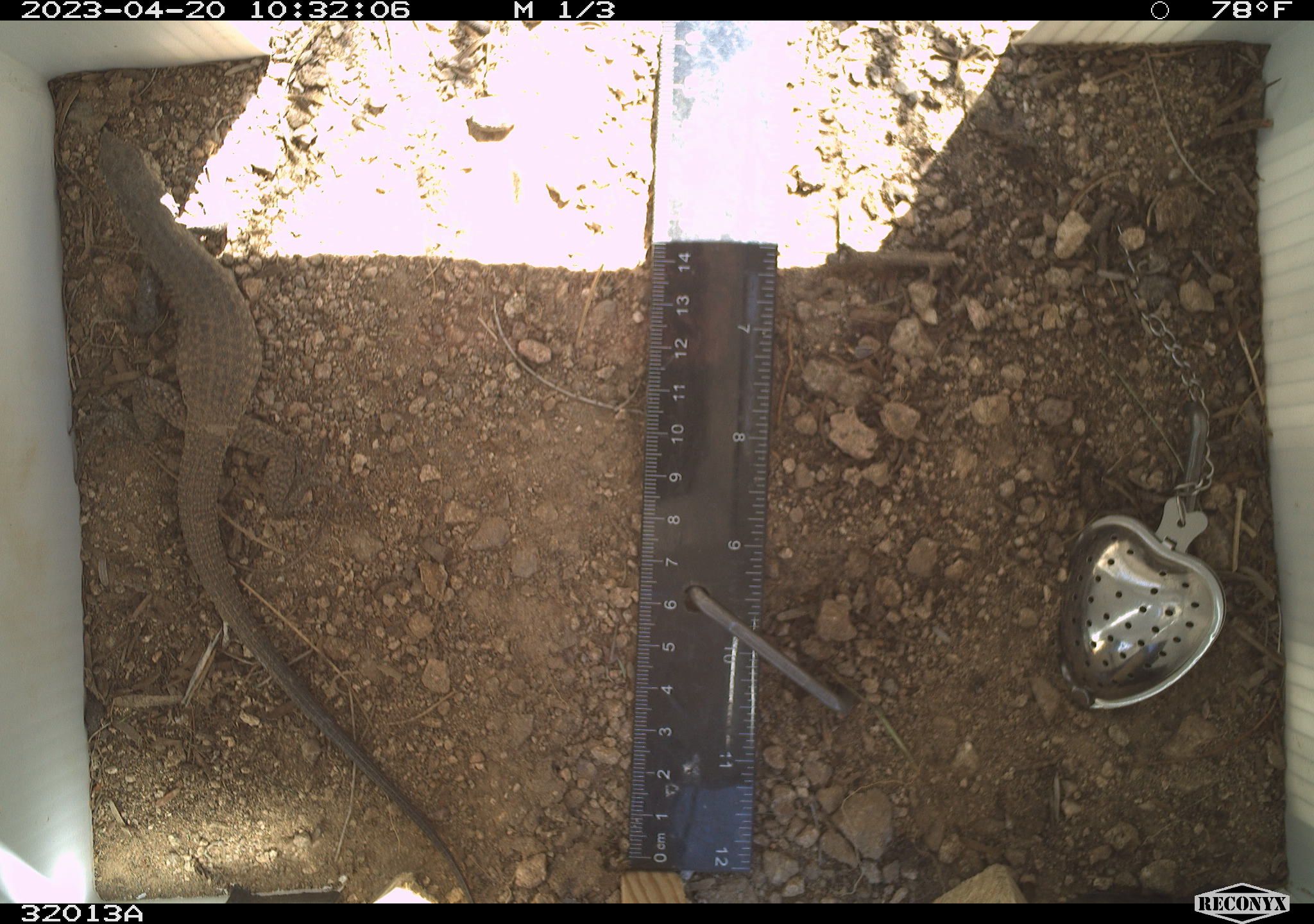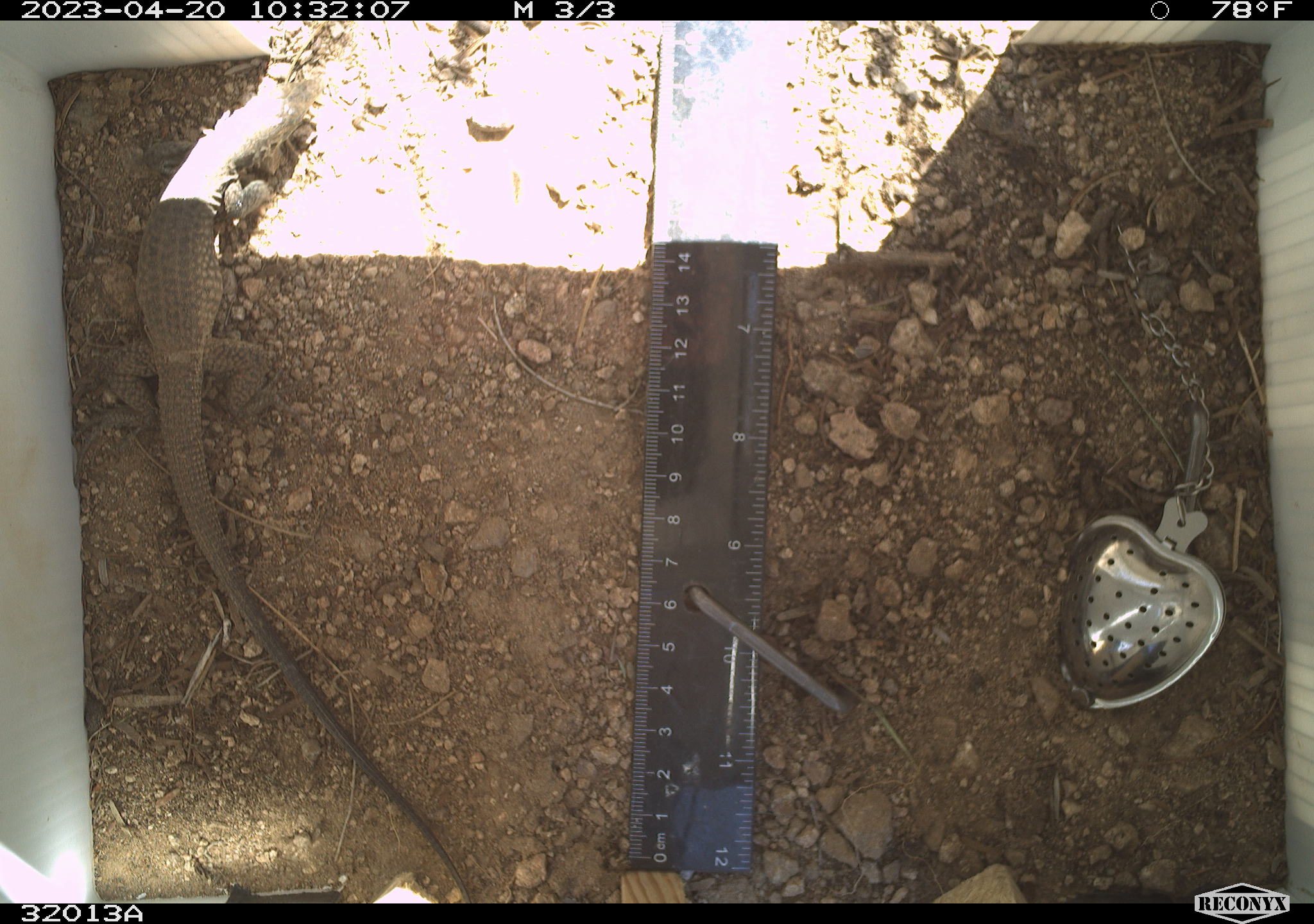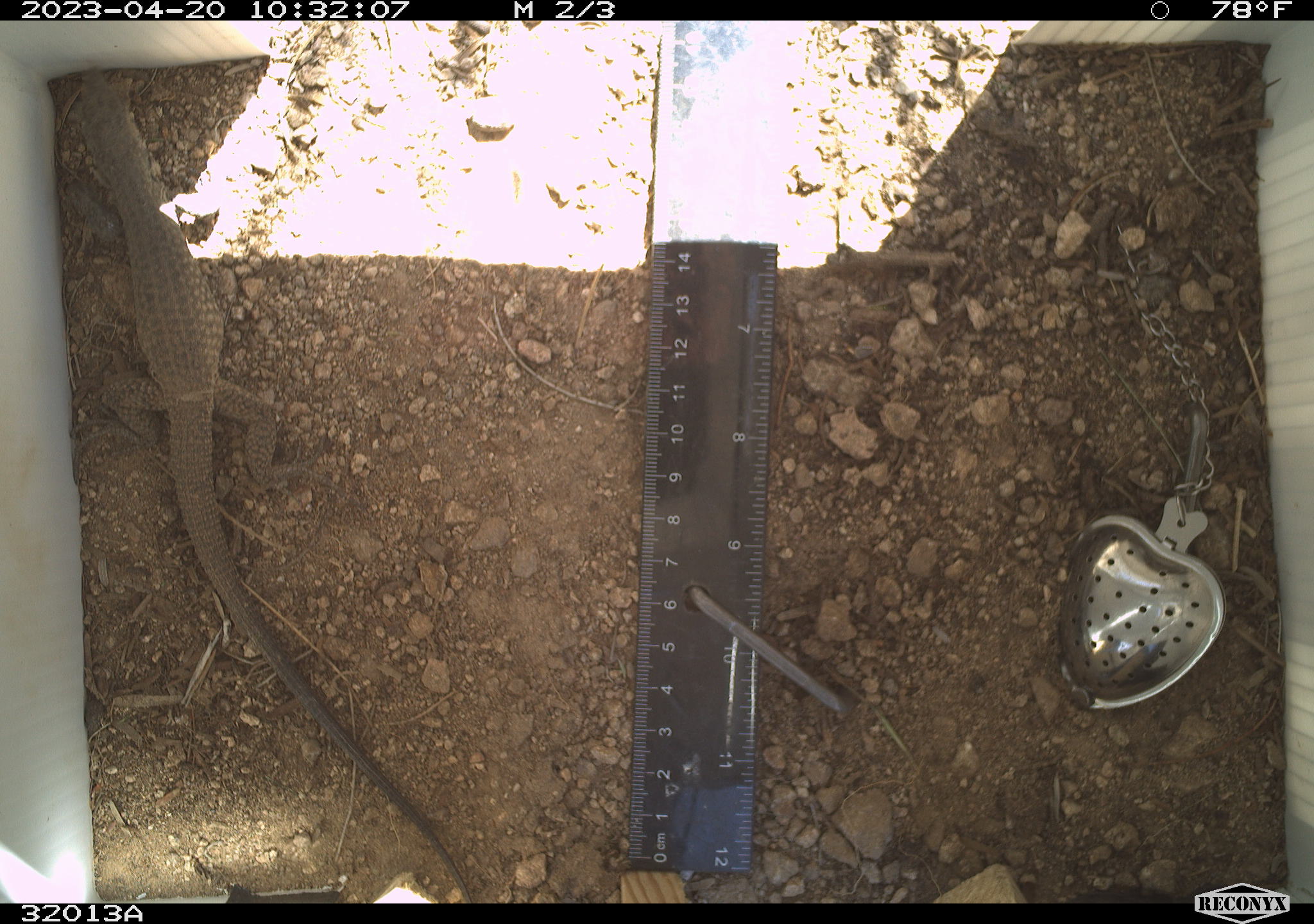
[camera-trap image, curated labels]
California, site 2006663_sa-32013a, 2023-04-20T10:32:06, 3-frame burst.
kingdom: Animalia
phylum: Chordata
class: Reptilia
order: Squamata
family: Teiidae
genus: Aspidoscelis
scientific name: Aspidoscelis tigris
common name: western whiptail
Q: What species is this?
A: Western whiptail (Aspidoscelis tigris).